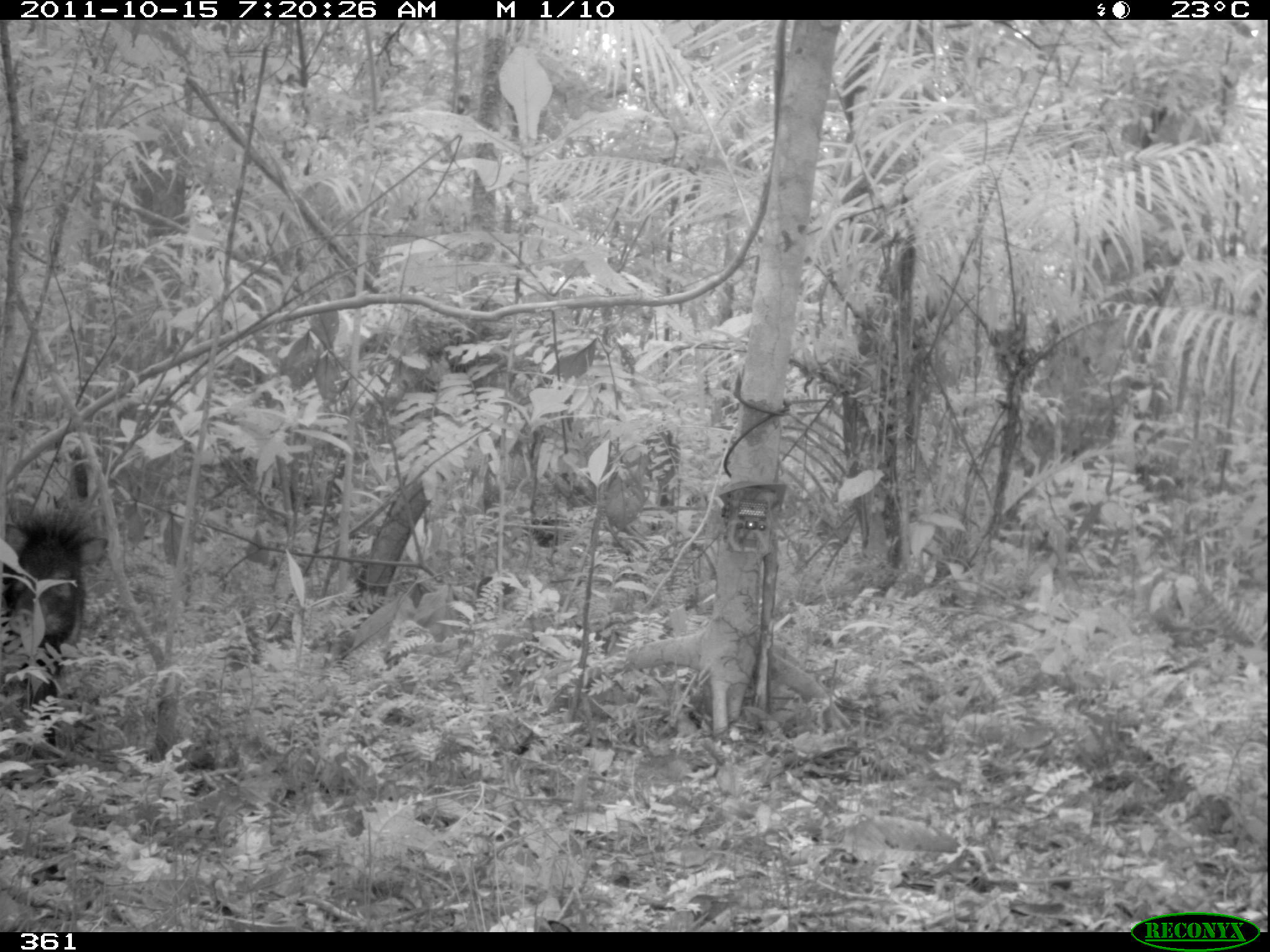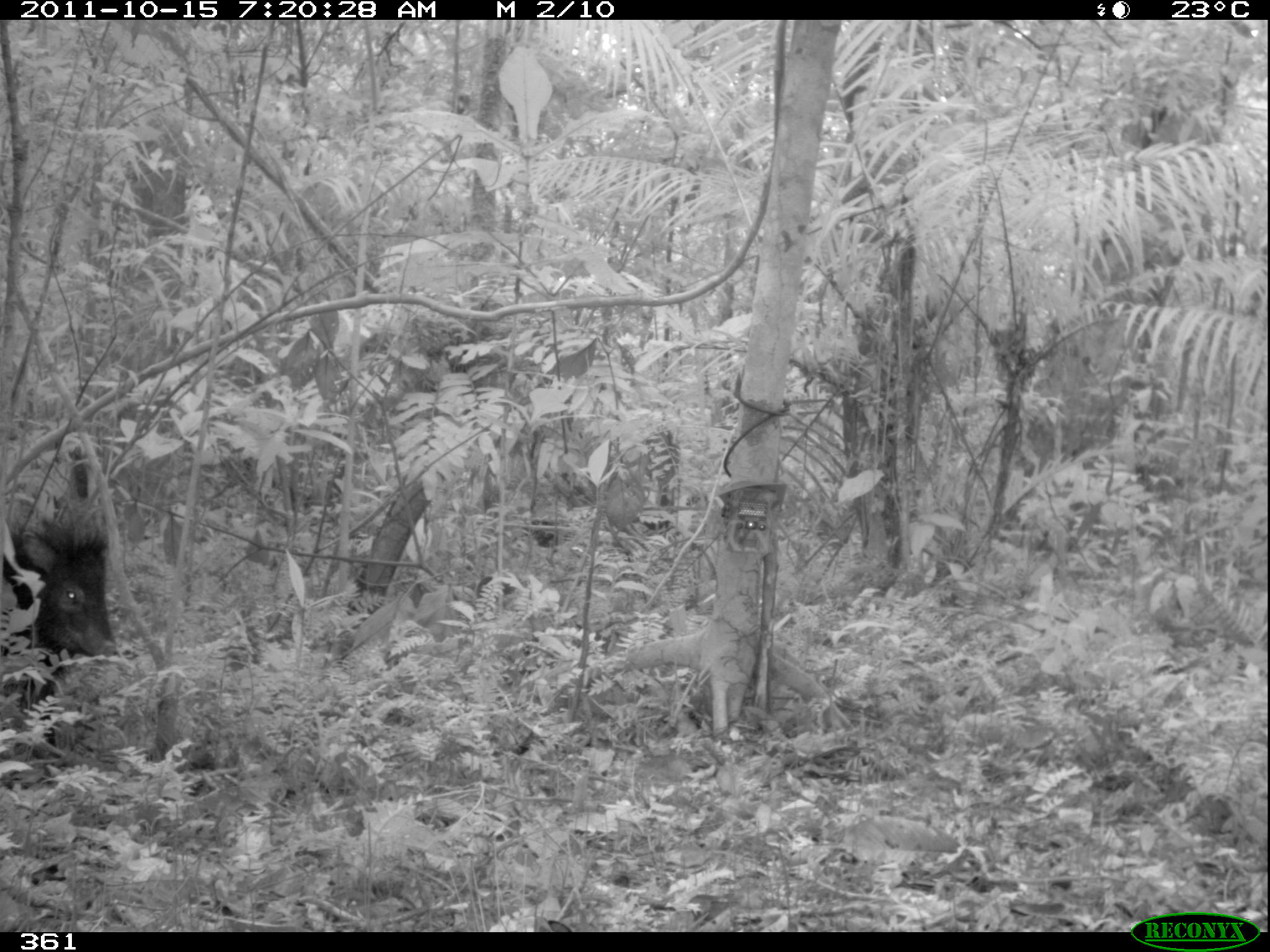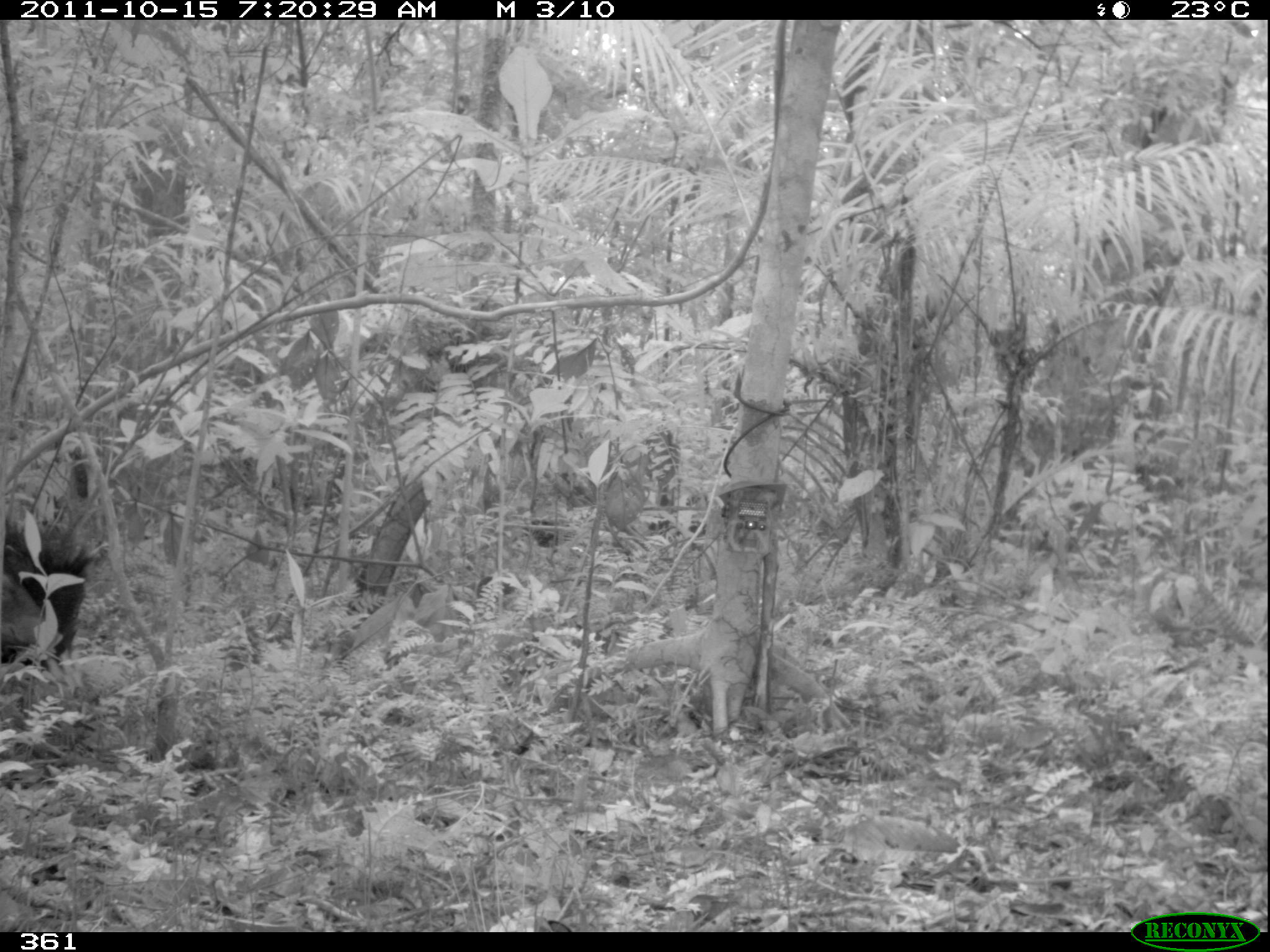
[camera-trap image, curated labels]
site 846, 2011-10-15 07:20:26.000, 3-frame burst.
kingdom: Animalia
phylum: Chordata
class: Mammalia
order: Artiodactyla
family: Tayassuidae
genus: Pecari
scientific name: Pecari tajacu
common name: collared peccary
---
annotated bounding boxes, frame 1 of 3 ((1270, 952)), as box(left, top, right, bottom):
pecari tajacu: box(0, 495, 106, 751)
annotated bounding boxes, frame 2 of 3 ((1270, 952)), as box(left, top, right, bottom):
pecari tajacu: box(0, 504, 116, 759)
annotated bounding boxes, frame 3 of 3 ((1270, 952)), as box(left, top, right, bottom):
pecari tajacu: box(1, 515, 99, 674)